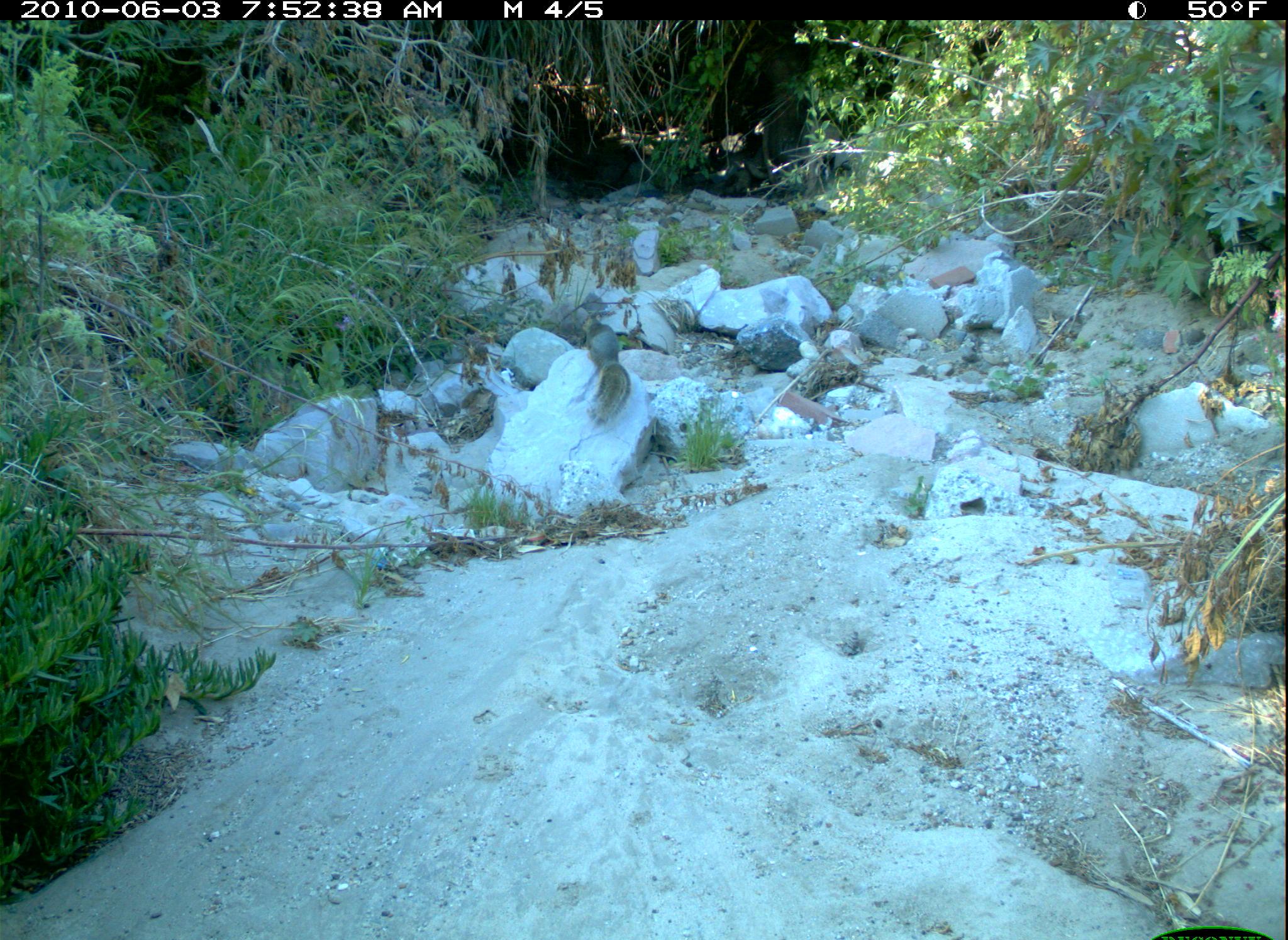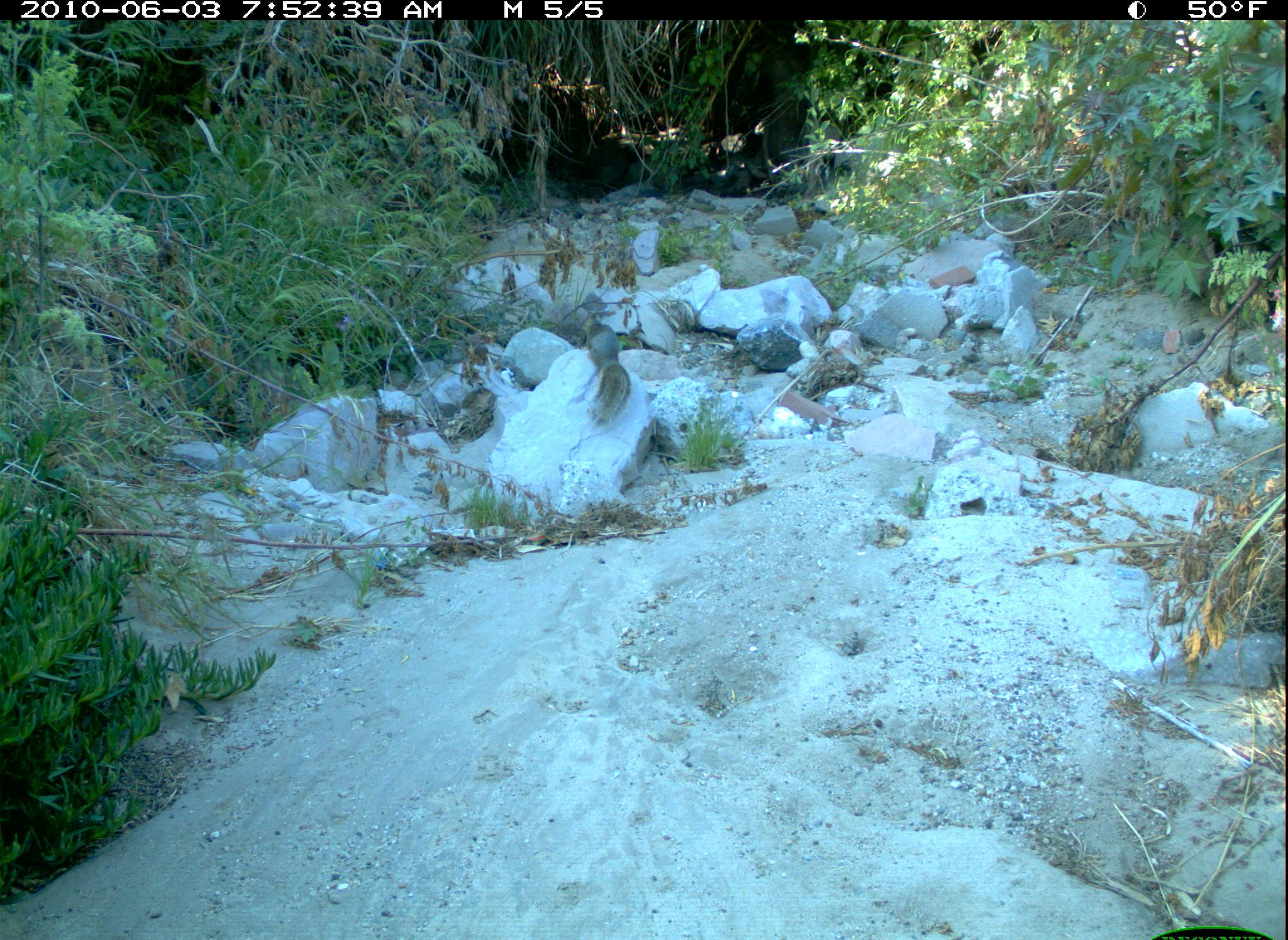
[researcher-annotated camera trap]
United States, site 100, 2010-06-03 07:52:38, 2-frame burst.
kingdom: Animalia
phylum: Chordata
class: Mammalia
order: Rodentia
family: Sciuridae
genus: Sciurus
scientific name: Sciurus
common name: squirrel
Squirrel (Sciurus).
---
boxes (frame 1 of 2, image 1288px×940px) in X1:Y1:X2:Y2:
squirrel: 568:298:657:438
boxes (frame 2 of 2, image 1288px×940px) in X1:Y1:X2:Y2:
squirrel: 572:301:649:430